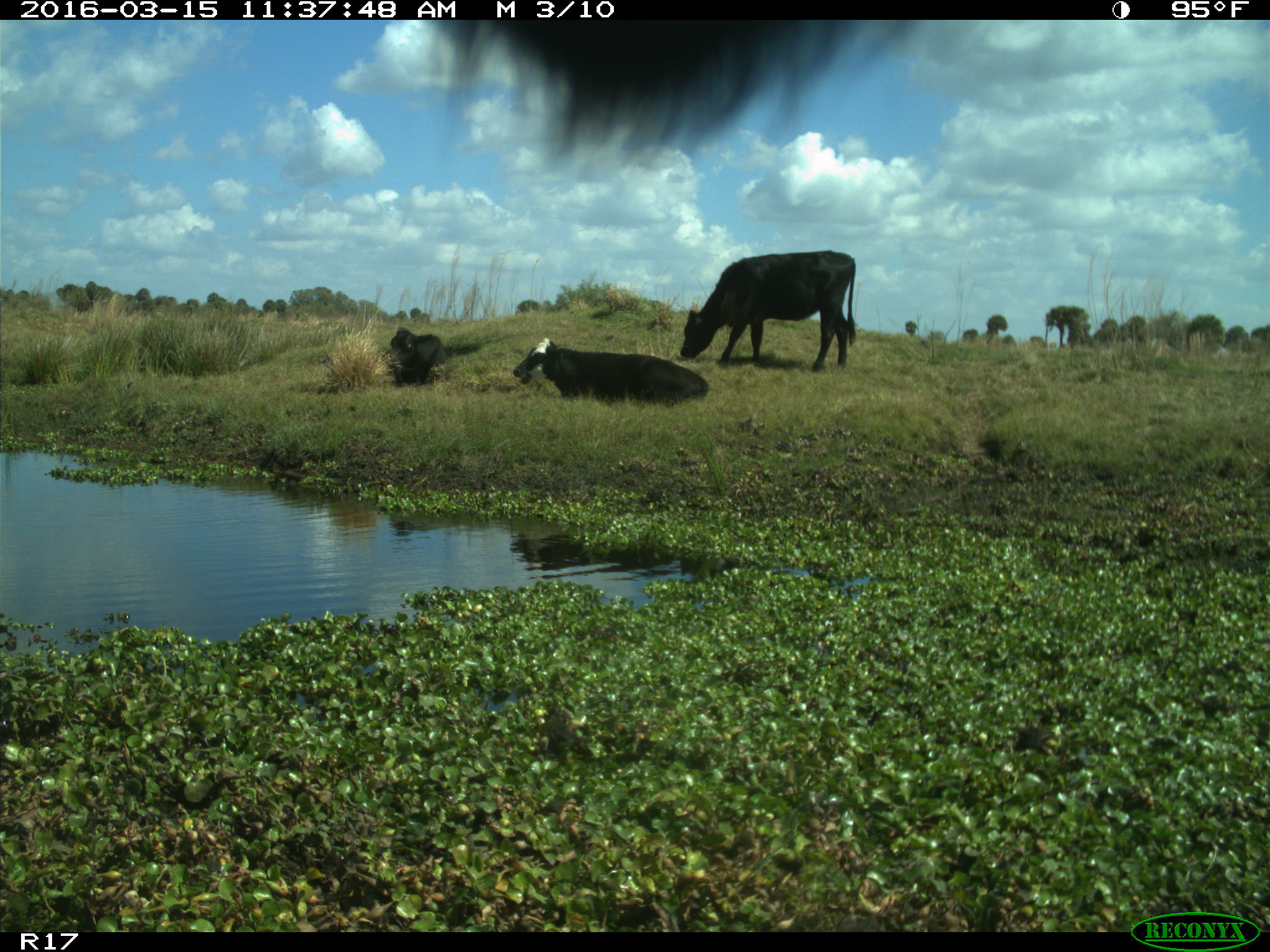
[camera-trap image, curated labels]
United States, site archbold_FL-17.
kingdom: Animalia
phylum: Chordata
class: Mammalia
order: Artiodactyla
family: Bovidae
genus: Bos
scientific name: Bos taurus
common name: domestic cow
Bos taurus (domestic cow).